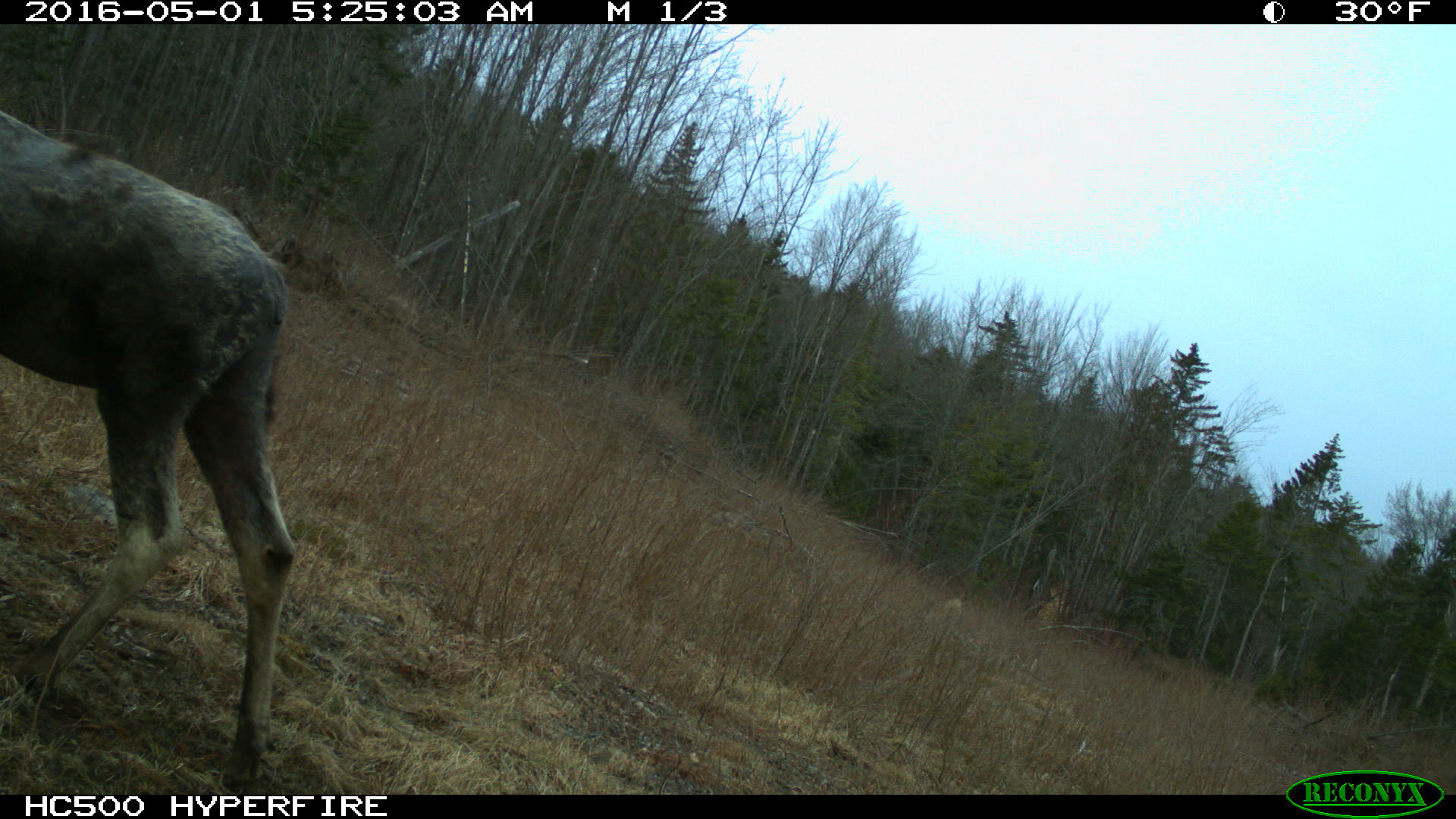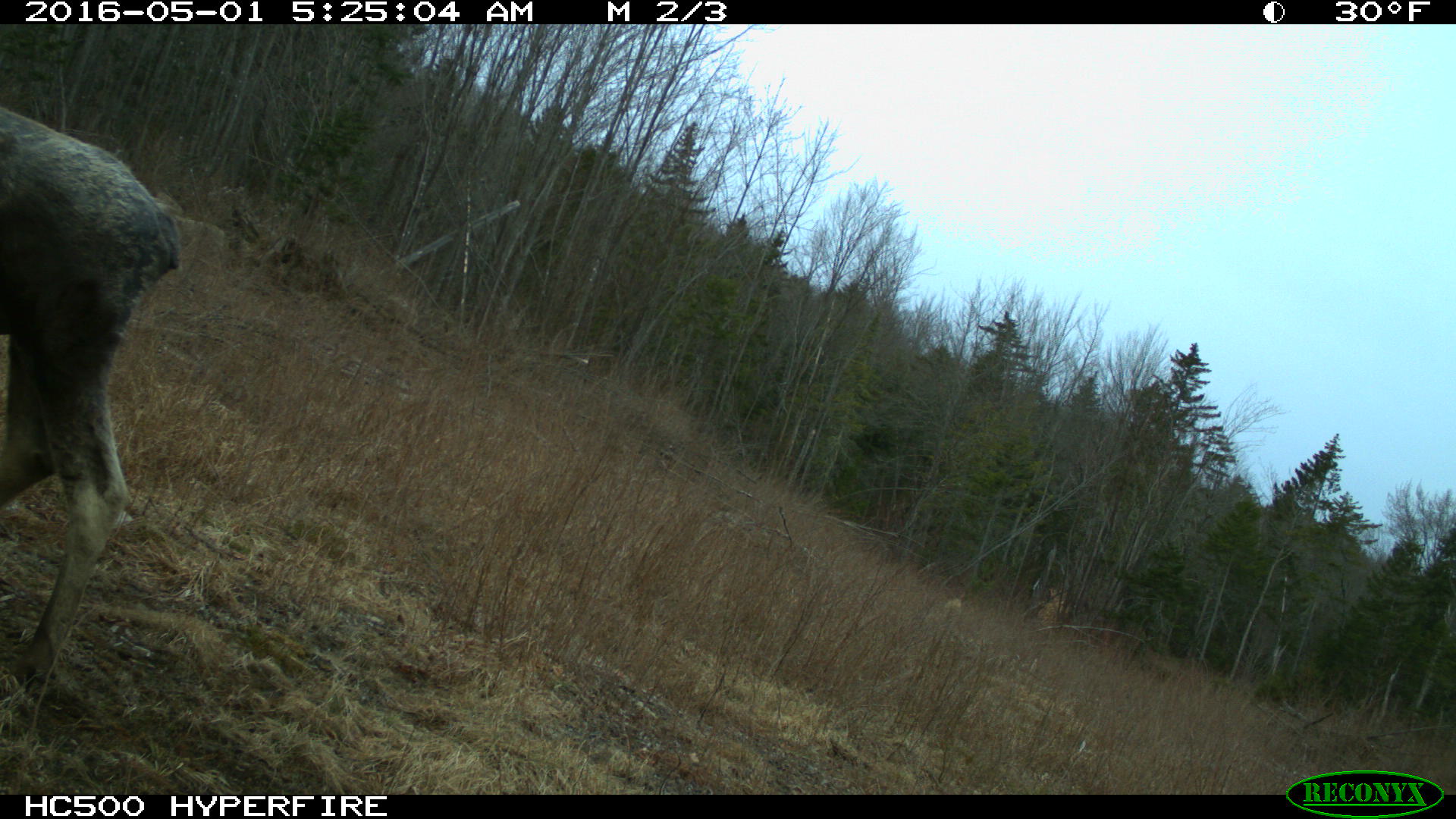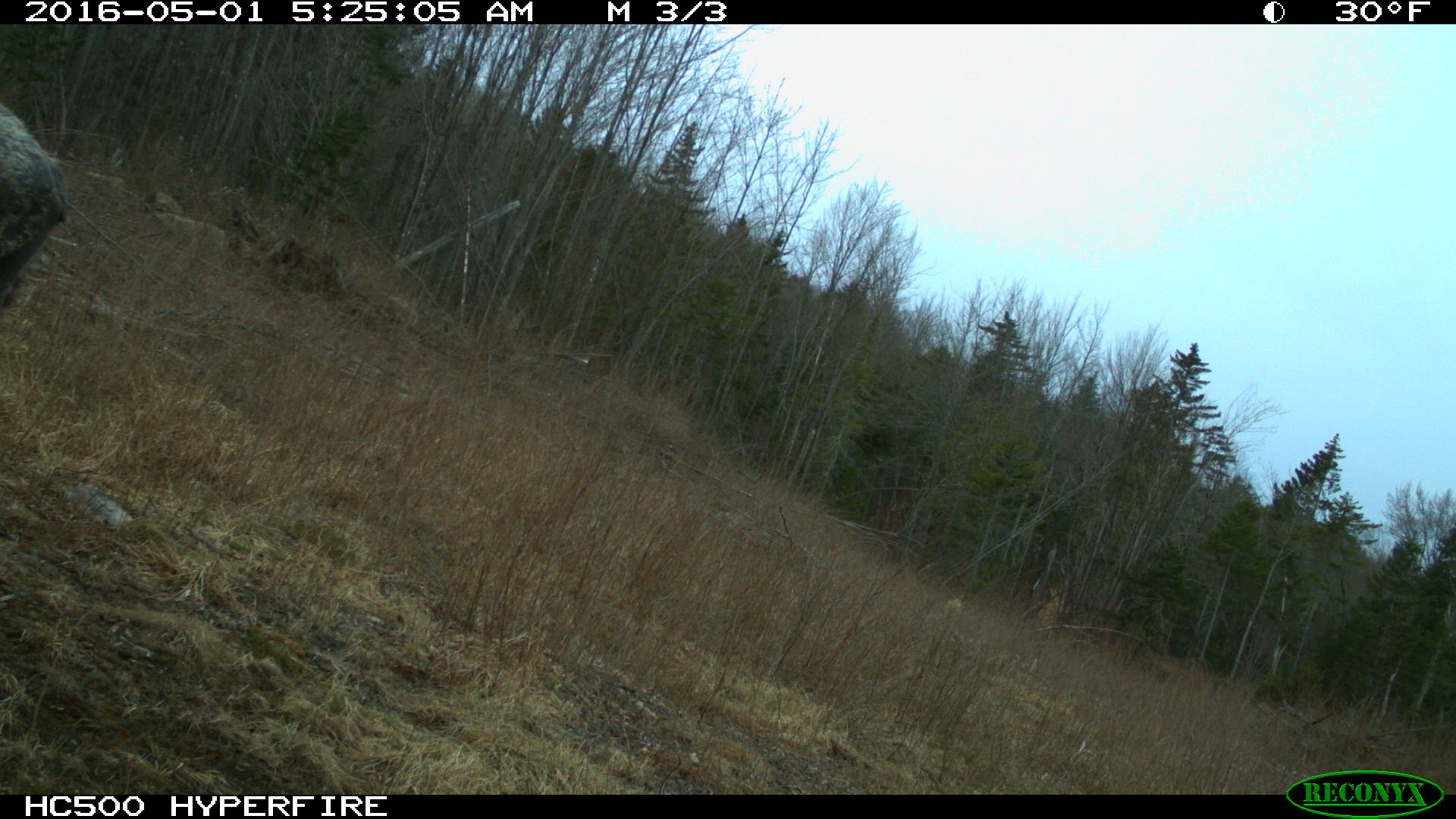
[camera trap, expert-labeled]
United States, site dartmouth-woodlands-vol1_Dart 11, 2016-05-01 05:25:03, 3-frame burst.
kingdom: Animalia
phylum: Chordata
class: Mammalia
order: Artiodactyla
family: Cervidae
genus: Alces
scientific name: Alces alces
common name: moose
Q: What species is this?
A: Moose (Alces alces).